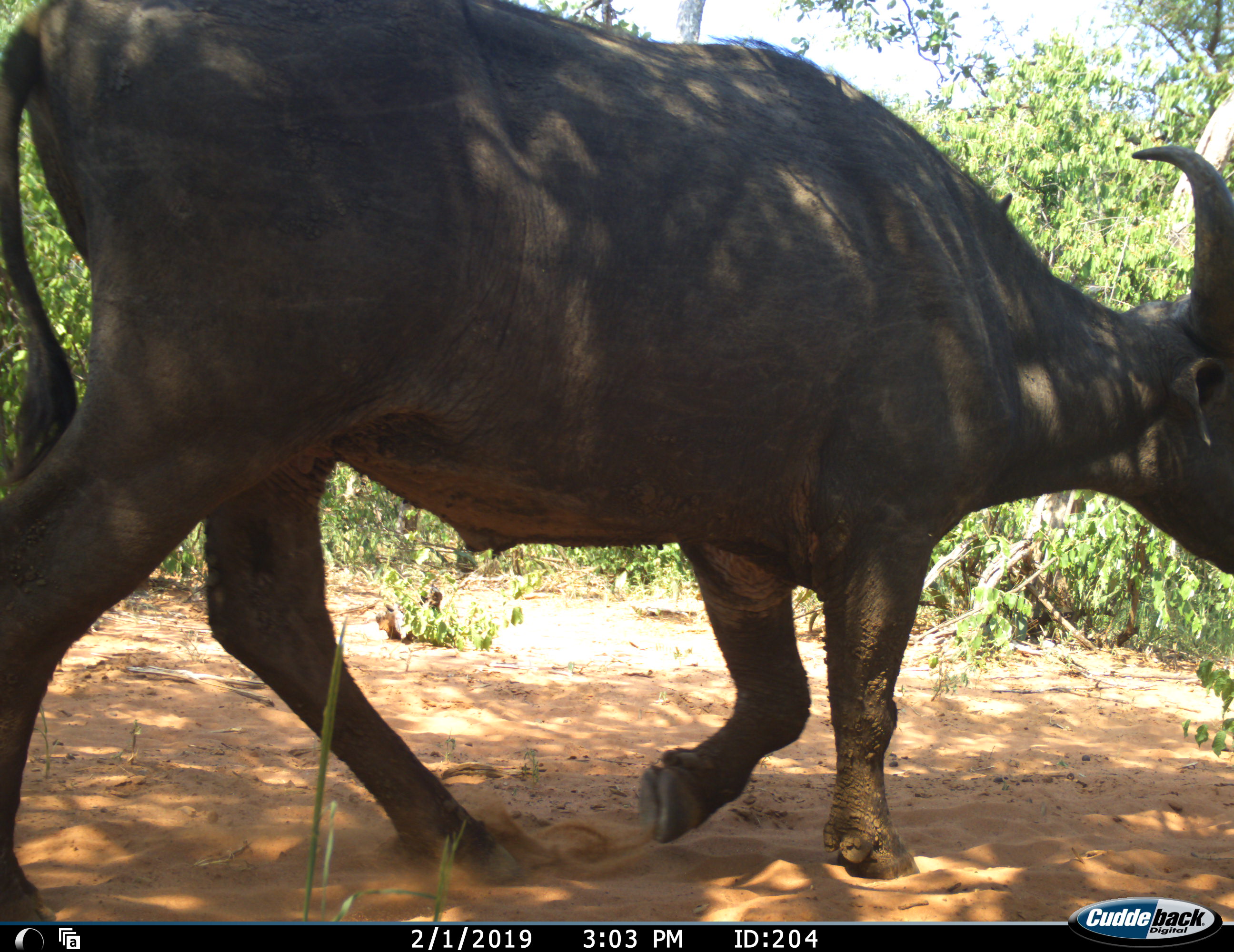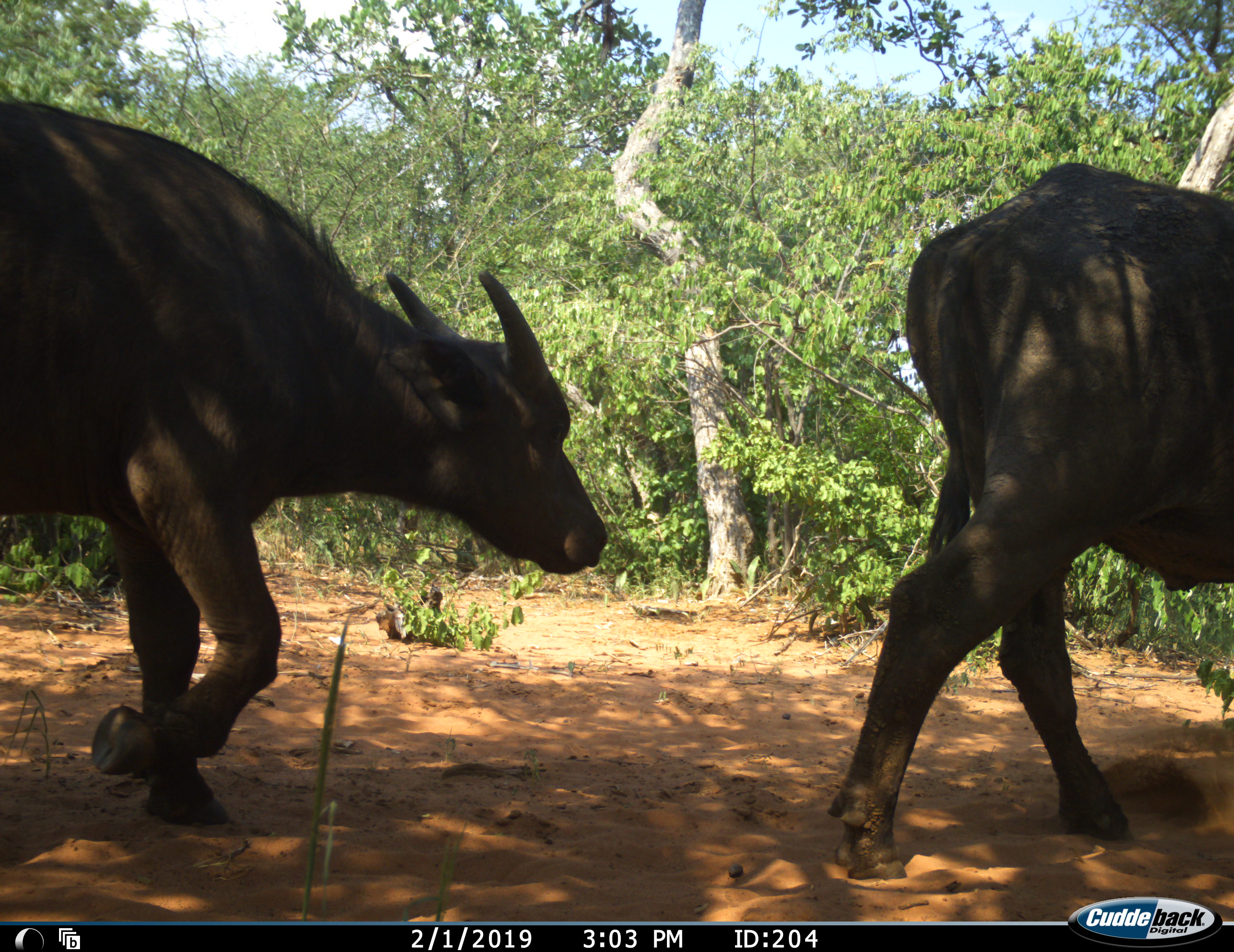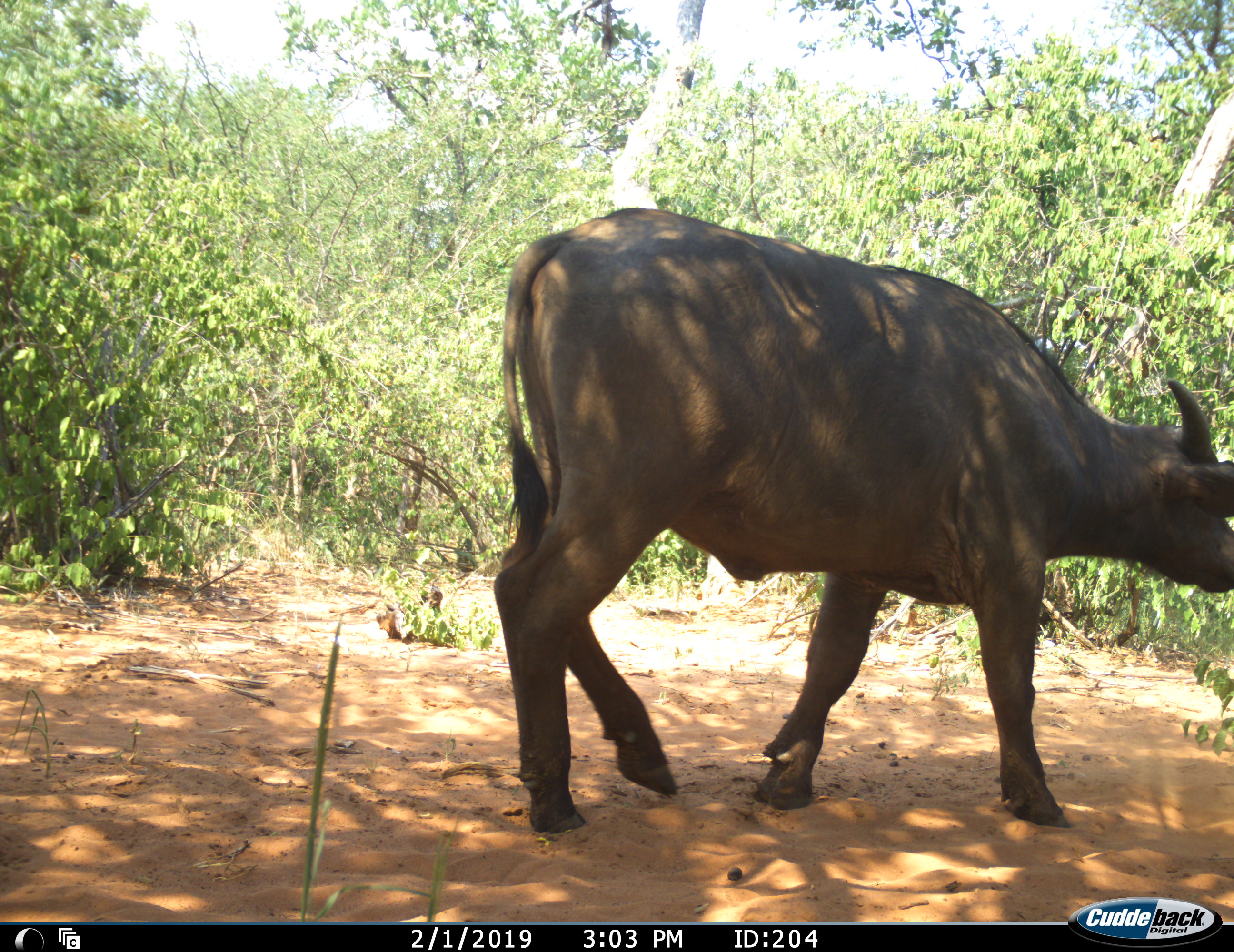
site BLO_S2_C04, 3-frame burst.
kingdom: Animalia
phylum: Chordata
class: Mammalia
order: Artiodactyla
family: Bovidae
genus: Syncerus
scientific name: Syncerus caffer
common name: african buffalo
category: buffalo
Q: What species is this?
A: Buffalo (african buffalo) (Syncerus caffer).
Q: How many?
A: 2.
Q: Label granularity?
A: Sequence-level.